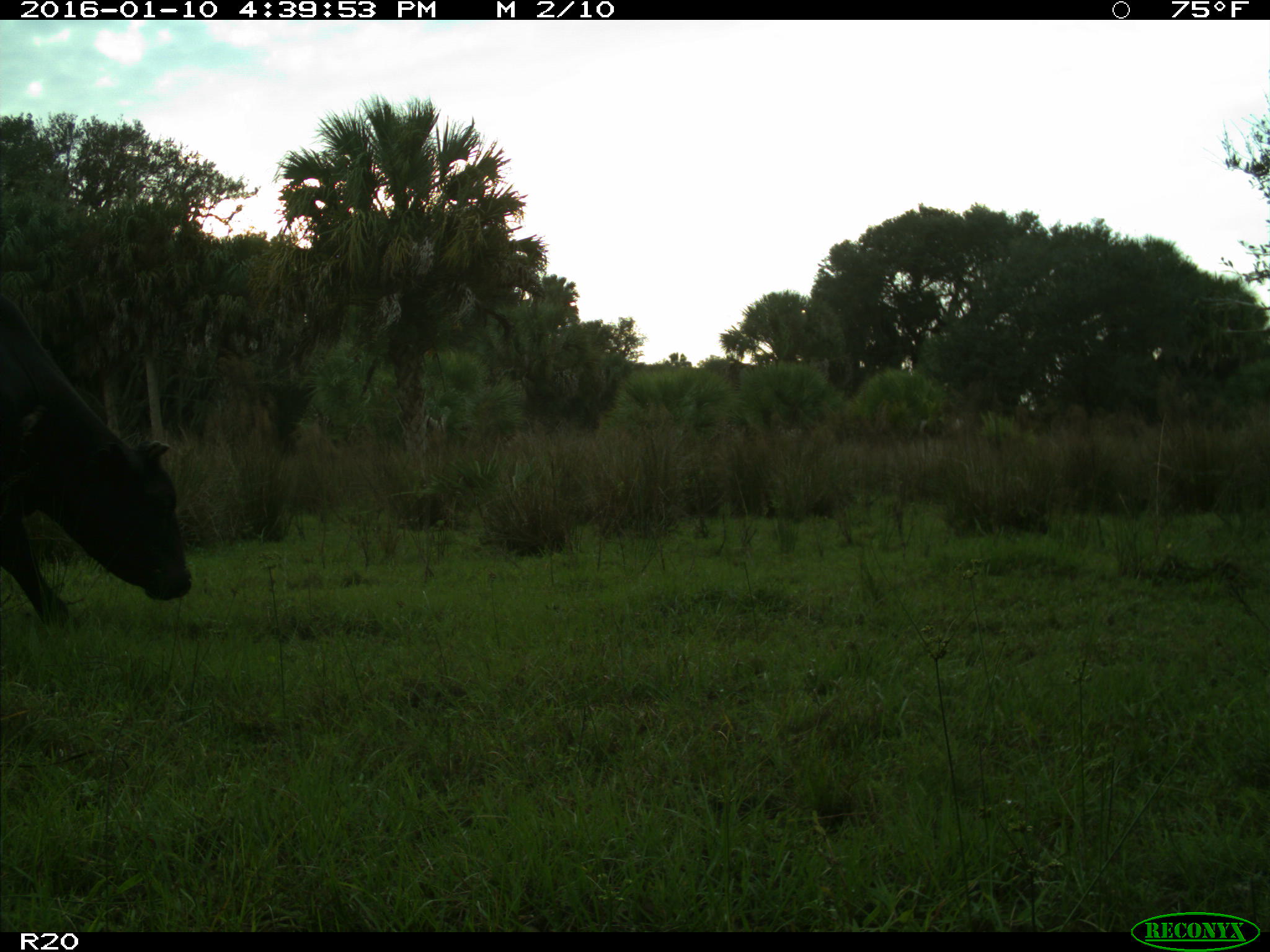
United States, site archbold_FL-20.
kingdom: Animalia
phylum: Chordata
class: Mammalia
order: Artiodactyla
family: Bovidae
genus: Bos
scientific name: Bos taurus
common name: domestic cow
Bos taurus (domestic cow).